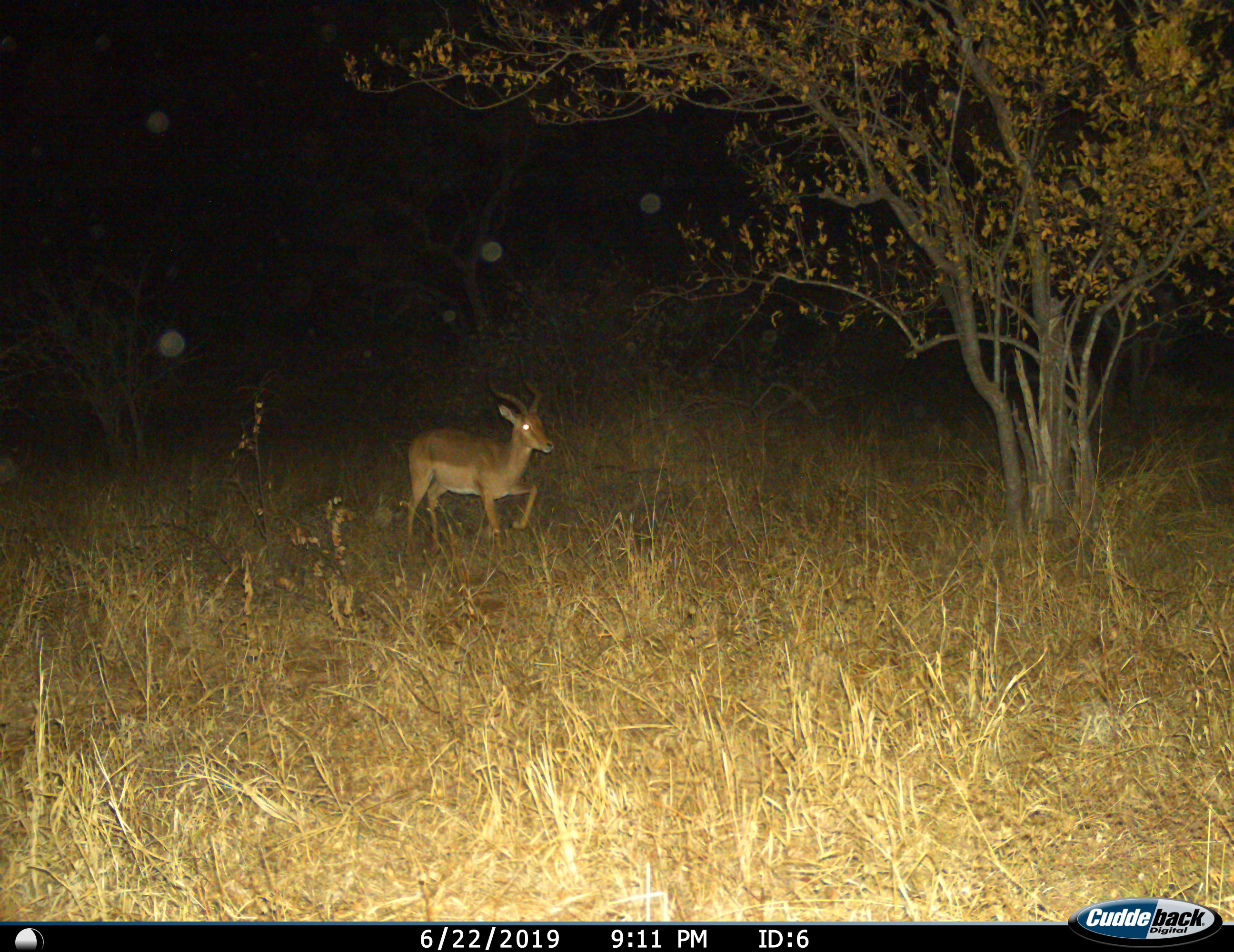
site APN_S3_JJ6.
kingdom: Animalia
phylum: Chordata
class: Mammalia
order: Artiodactyla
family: Bovidae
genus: Aepyceros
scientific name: Aepyceros melampus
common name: impala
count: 1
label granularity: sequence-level